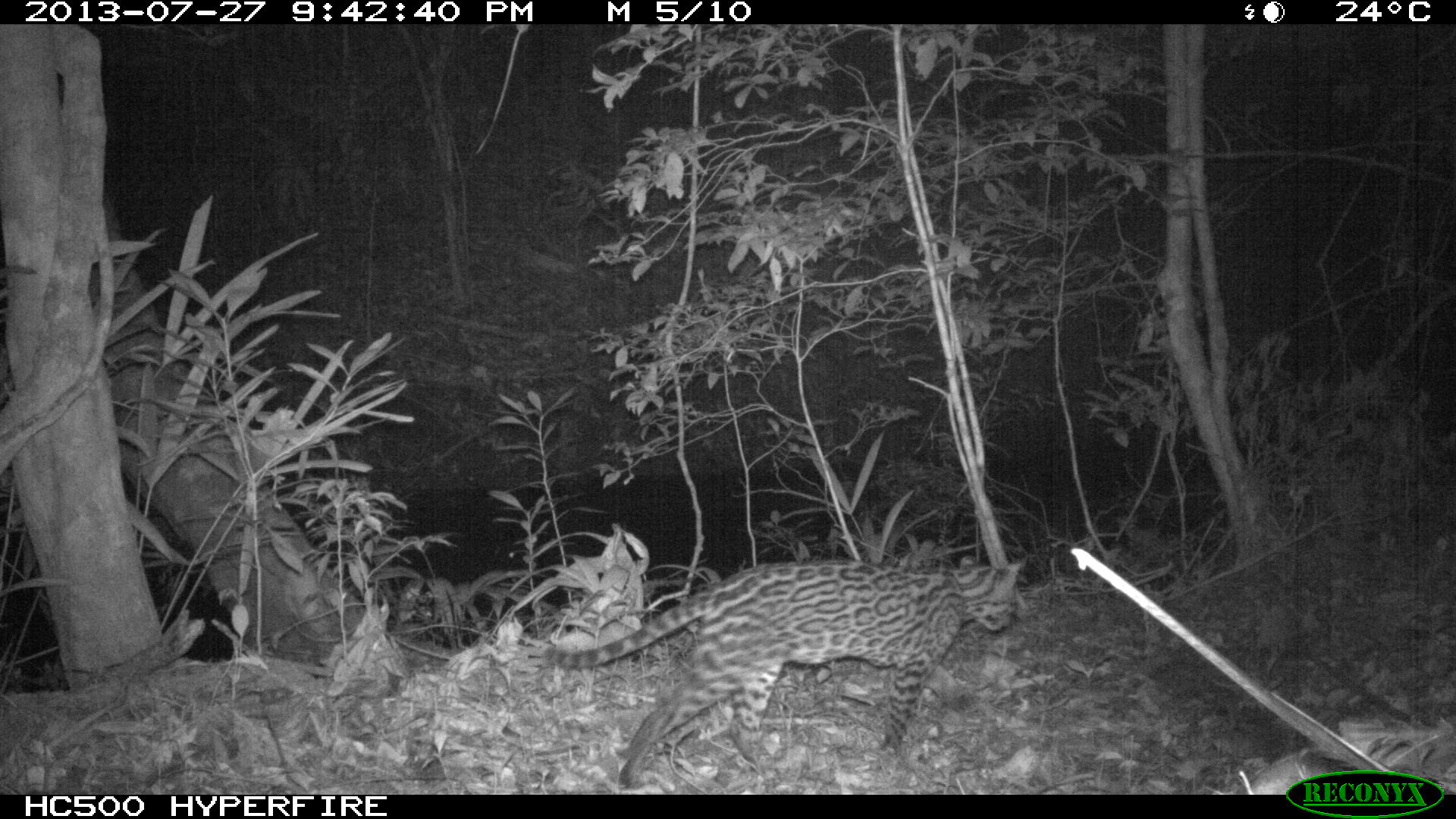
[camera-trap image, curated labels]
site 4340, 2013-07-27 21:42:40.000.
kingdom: Animalia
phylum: Chordata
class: Mammalia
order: Carnivora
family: Felidae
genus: Leopardus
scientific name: Leopardus pardalis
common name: ocelot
Leopardus pardalis (ocelot), count 1, sex female.